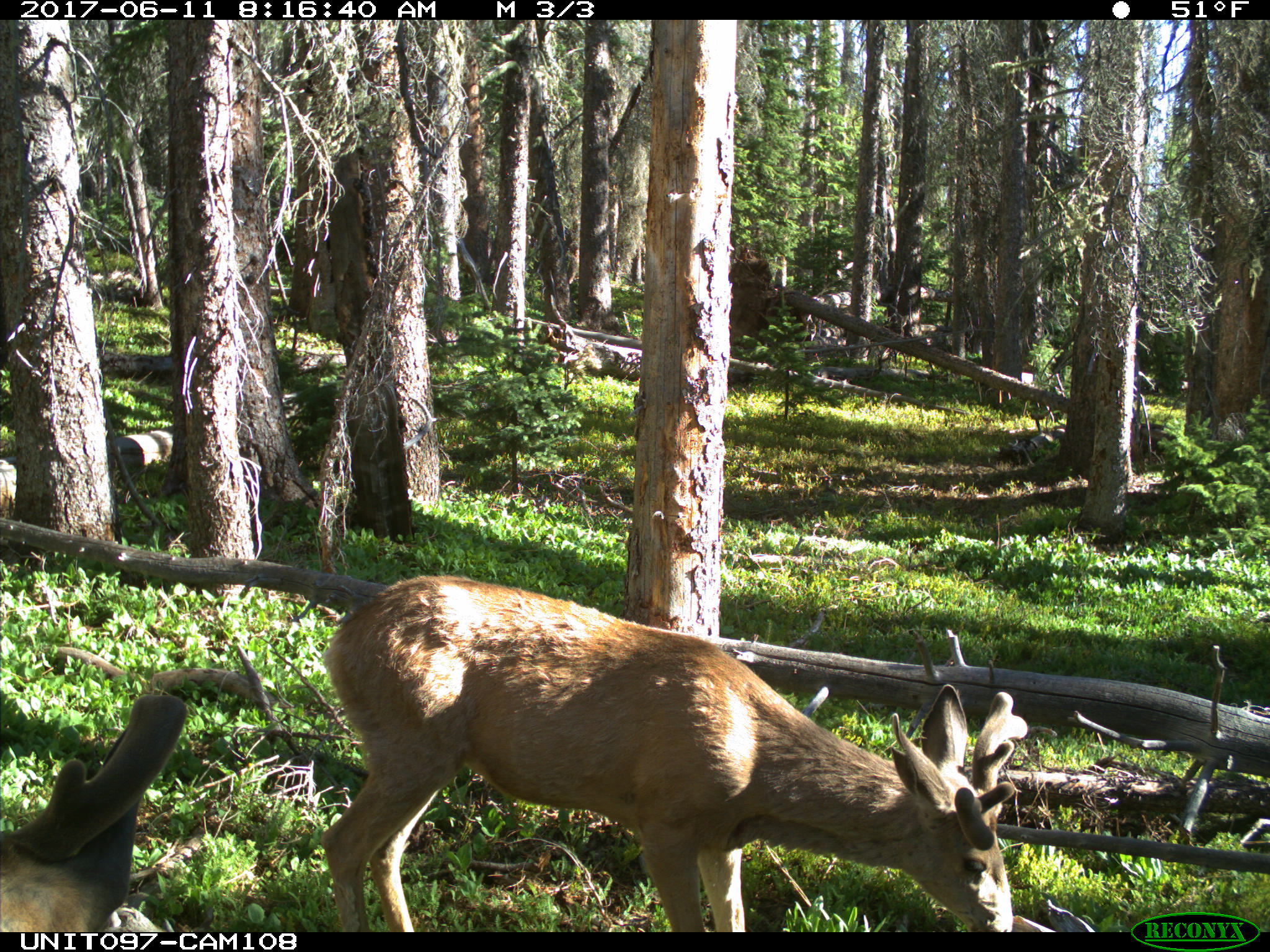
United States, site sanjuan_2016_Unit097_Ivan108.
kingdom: Animalia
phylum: Chordata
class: Mammalia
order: Artiodactyla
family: Cervidae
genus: Odocoileus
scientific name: Odocoileus hemionus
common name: mule deer